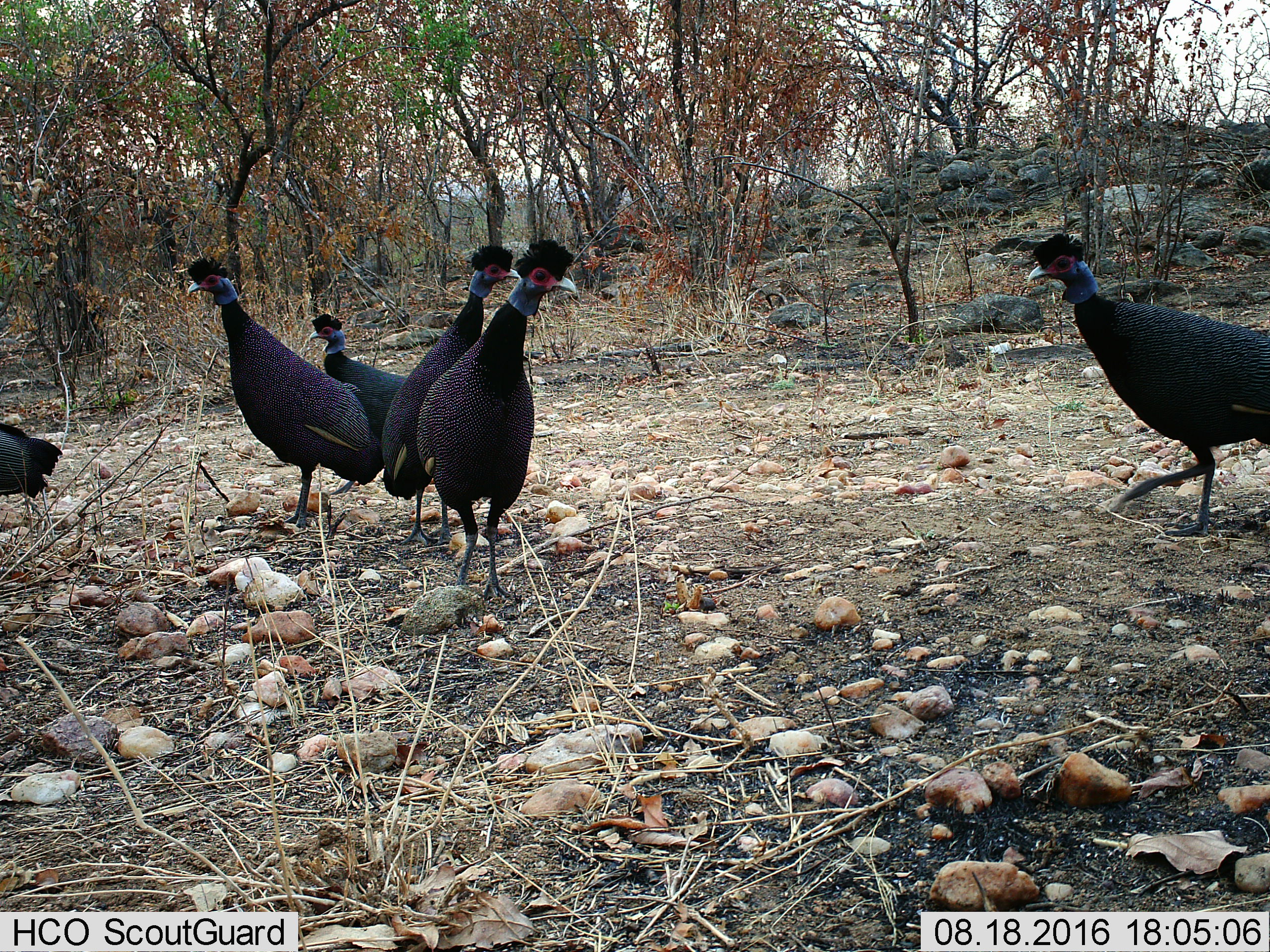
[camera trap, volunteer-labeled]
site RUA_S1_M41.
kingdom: Animalia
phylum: Chordata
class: Aves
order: Galliformes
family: Numididae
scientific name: Numididae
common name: guineafowl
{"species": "guineafowl (Numididae)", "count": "6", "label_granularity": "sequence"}